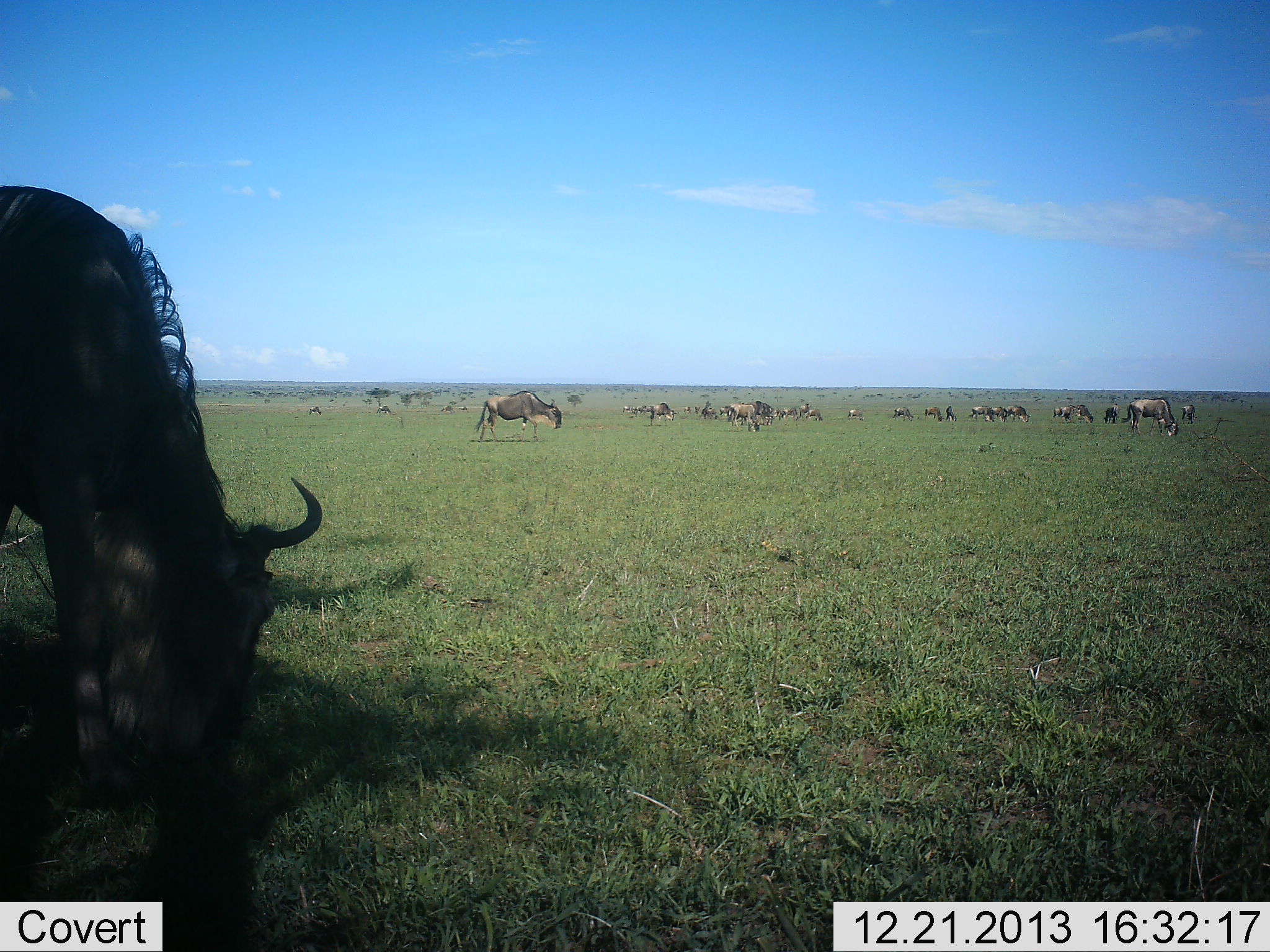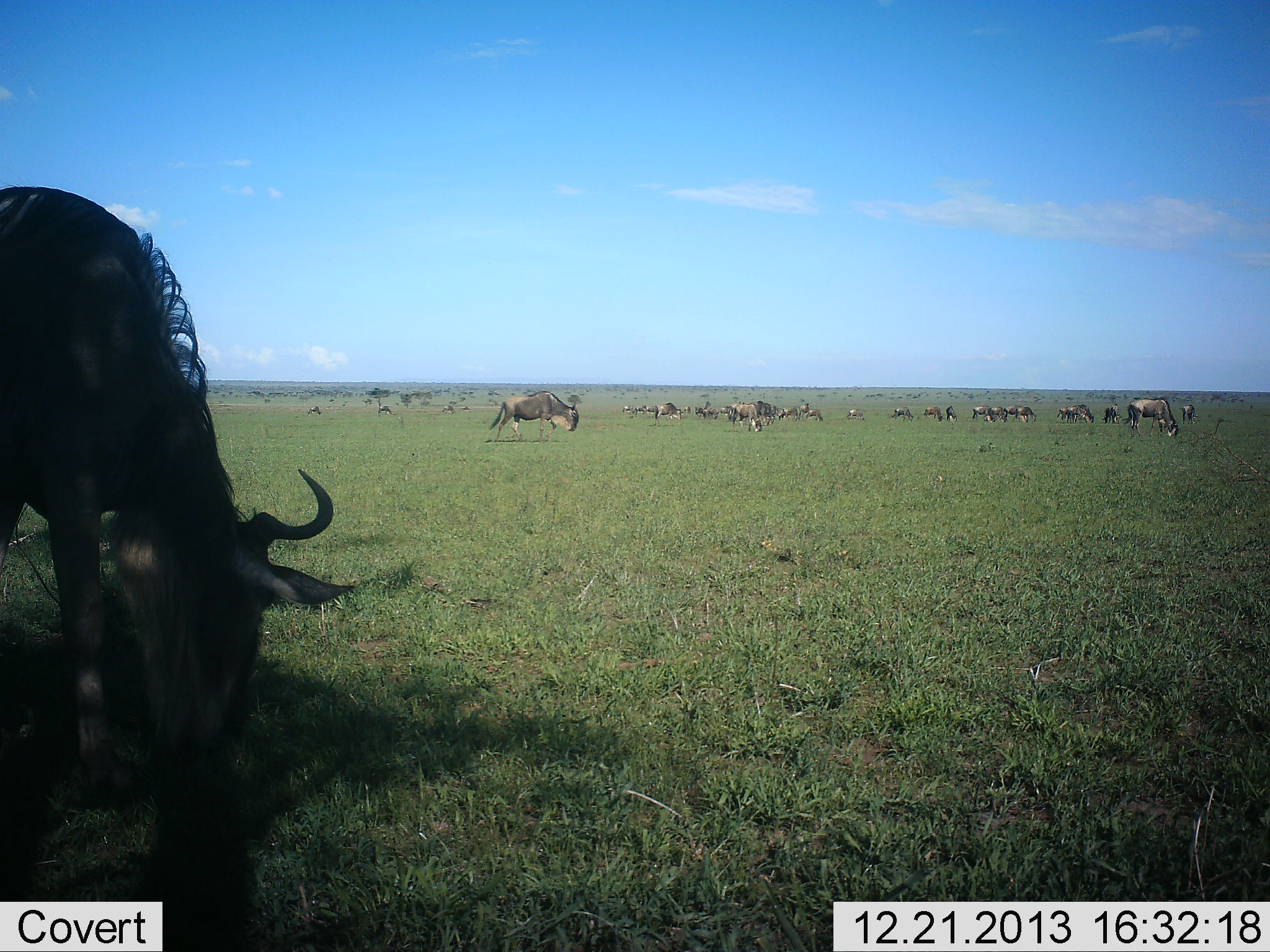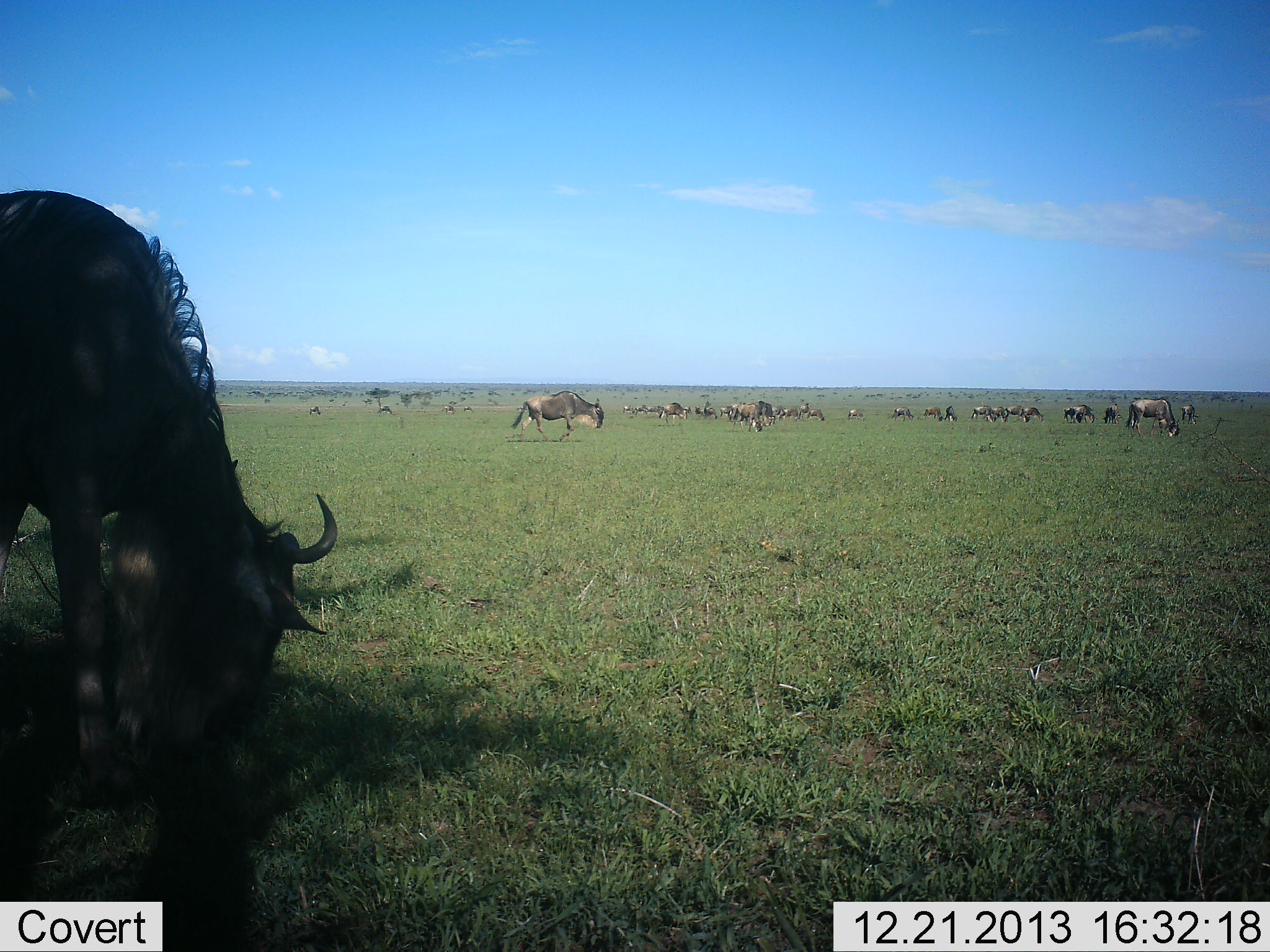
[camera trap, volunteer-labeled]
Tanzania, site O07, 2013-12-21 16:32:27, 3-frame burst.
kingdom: Animalia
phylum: Chordata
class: Mammalia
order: Artiodactyla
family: Bovidae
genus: Connochaetes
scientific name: Connochaetes taurinus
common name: blue wildebeest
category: wildebeest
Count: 11-50.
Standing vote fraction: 50%.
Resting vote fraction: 0%.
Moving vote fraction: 60%.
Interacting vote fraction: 10%.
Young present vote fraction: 0%.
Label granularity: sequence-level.